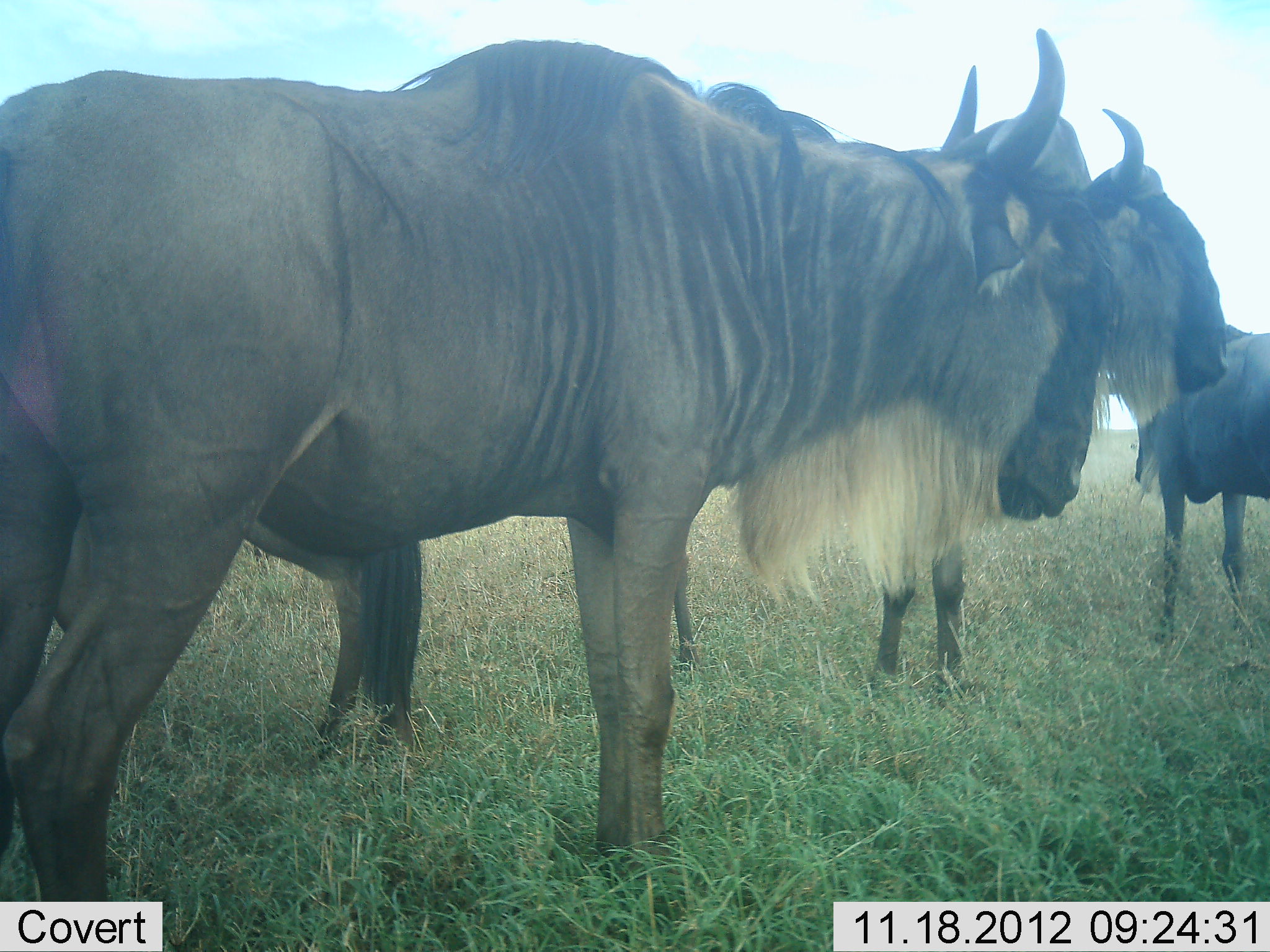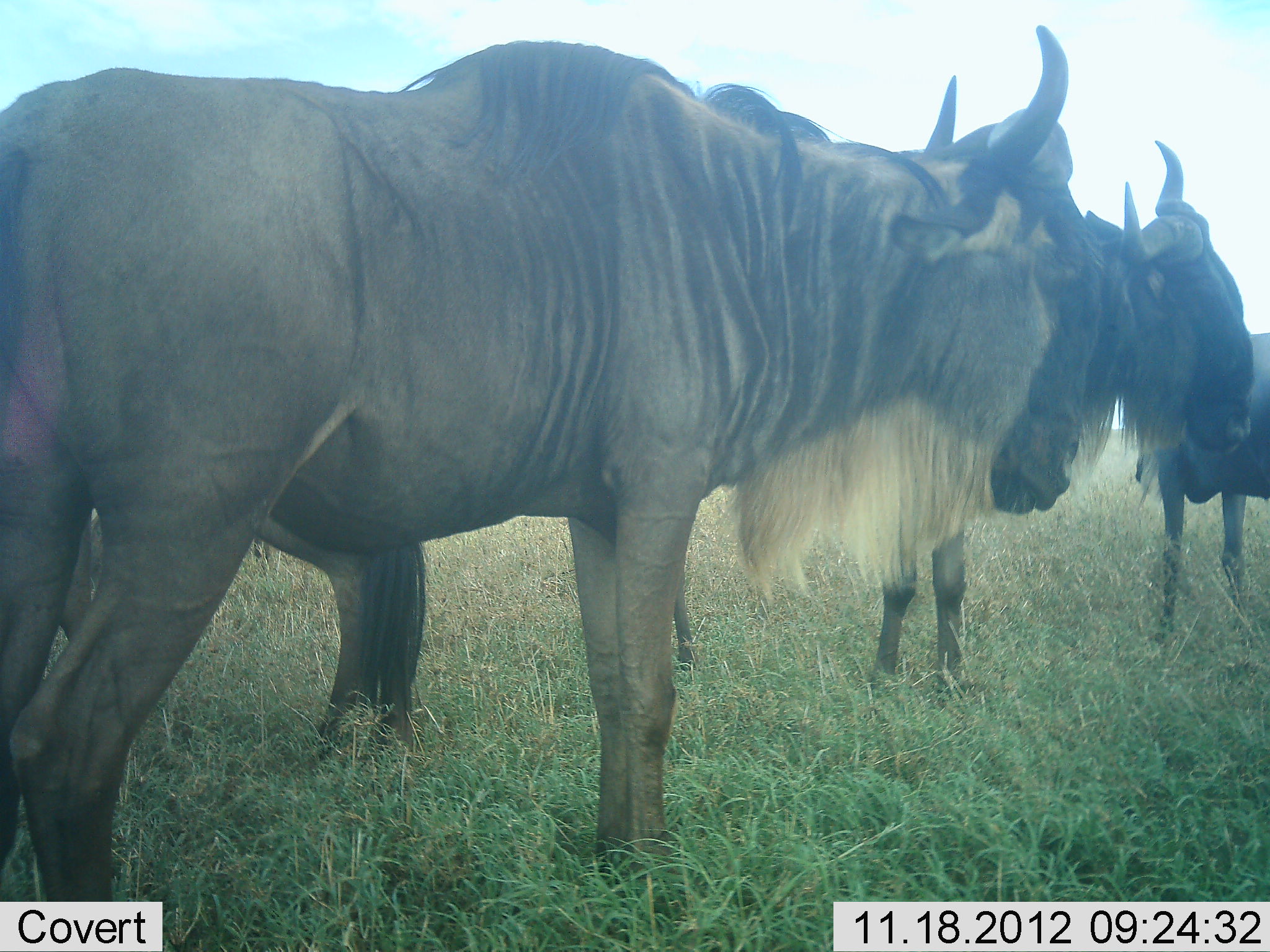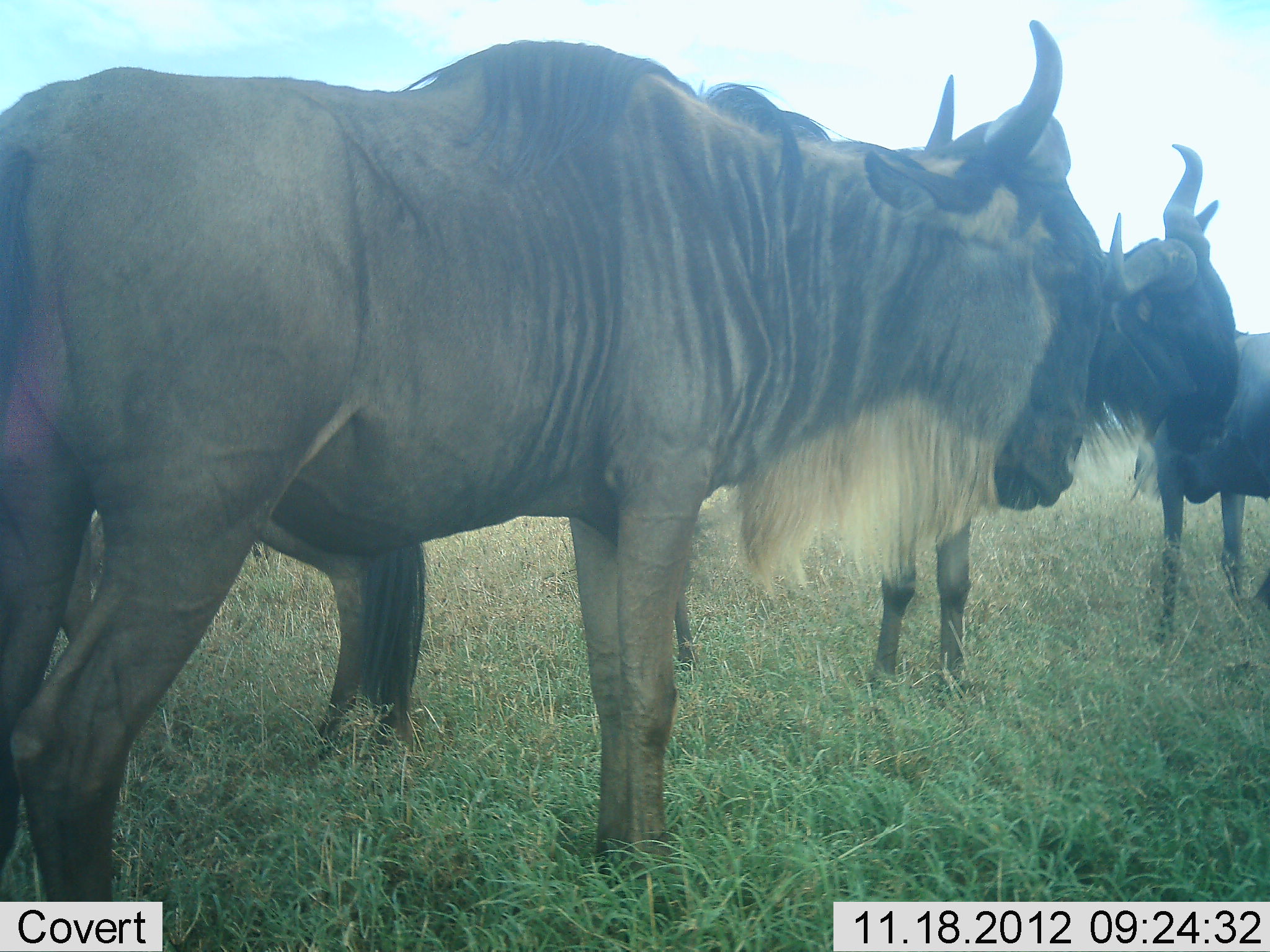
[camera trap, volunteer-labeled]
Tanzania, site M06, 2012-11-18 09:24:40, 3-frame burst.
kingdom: Animalia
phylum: Chordata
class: Mammalia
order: Artiodactyla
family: Bovidae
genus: Connochaetes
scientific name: Connochaetes taurinus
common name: blue wildebeest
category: wildebeest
Wildebeest (blue wildebeest) (Connochaetes taurinus), count 4. Behavior (volunteer vote fractions): standing 100%, resting 10%, moving 0%, interacting 0%. Young present (vote fraction): 0%. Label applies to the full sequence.